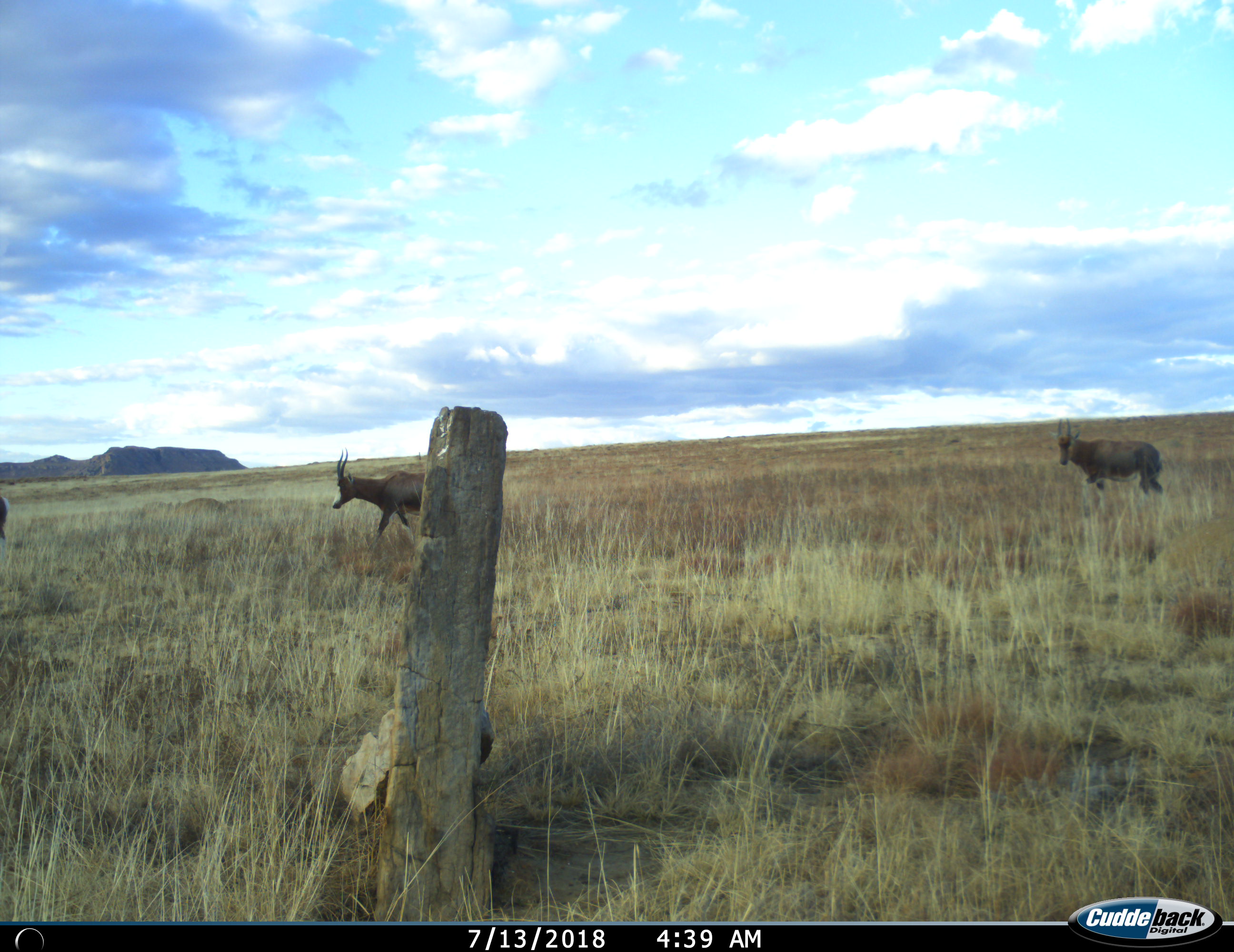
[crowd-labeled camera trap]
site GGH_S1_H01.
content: unidentified animal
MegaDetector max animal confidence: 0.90